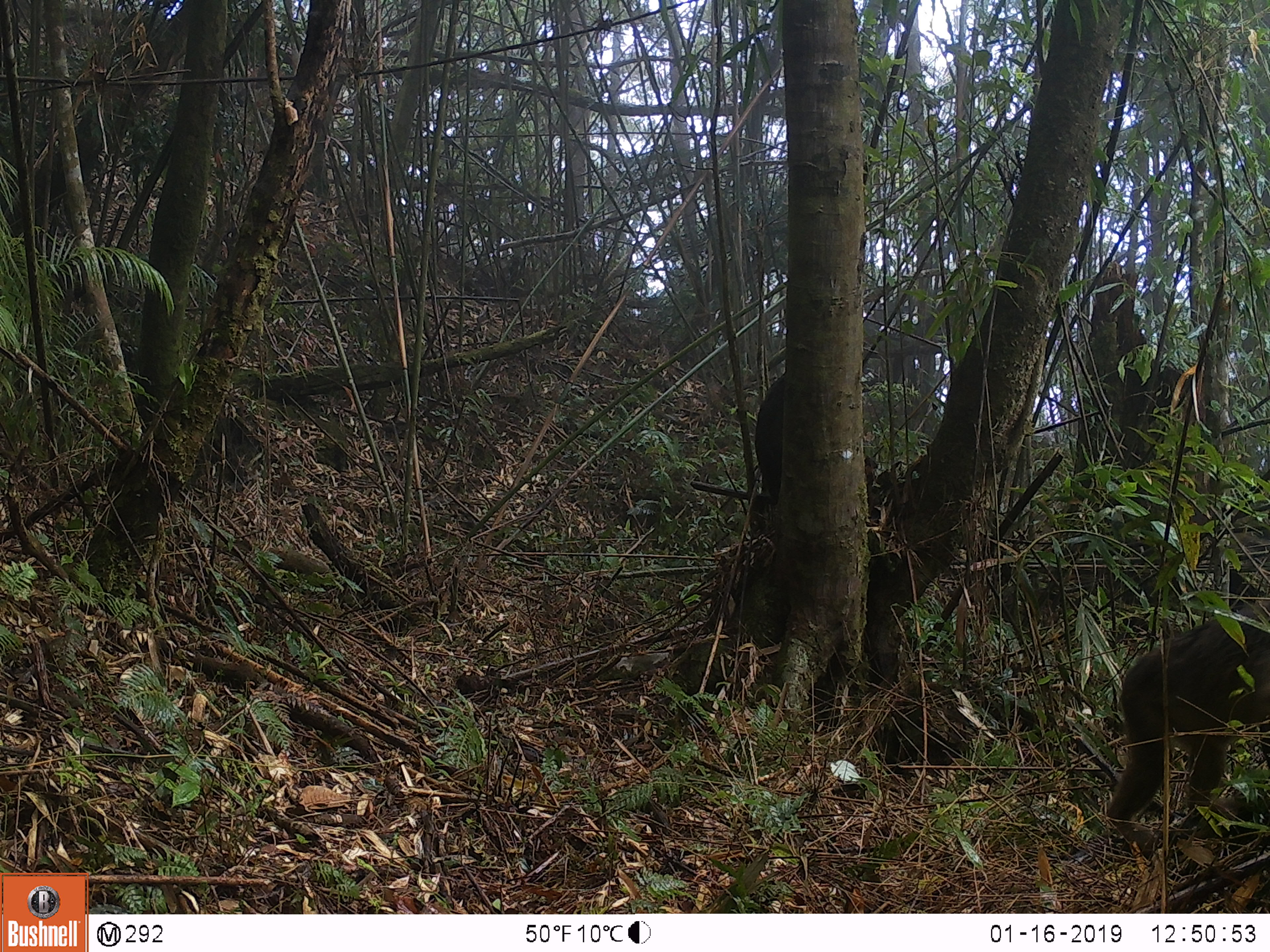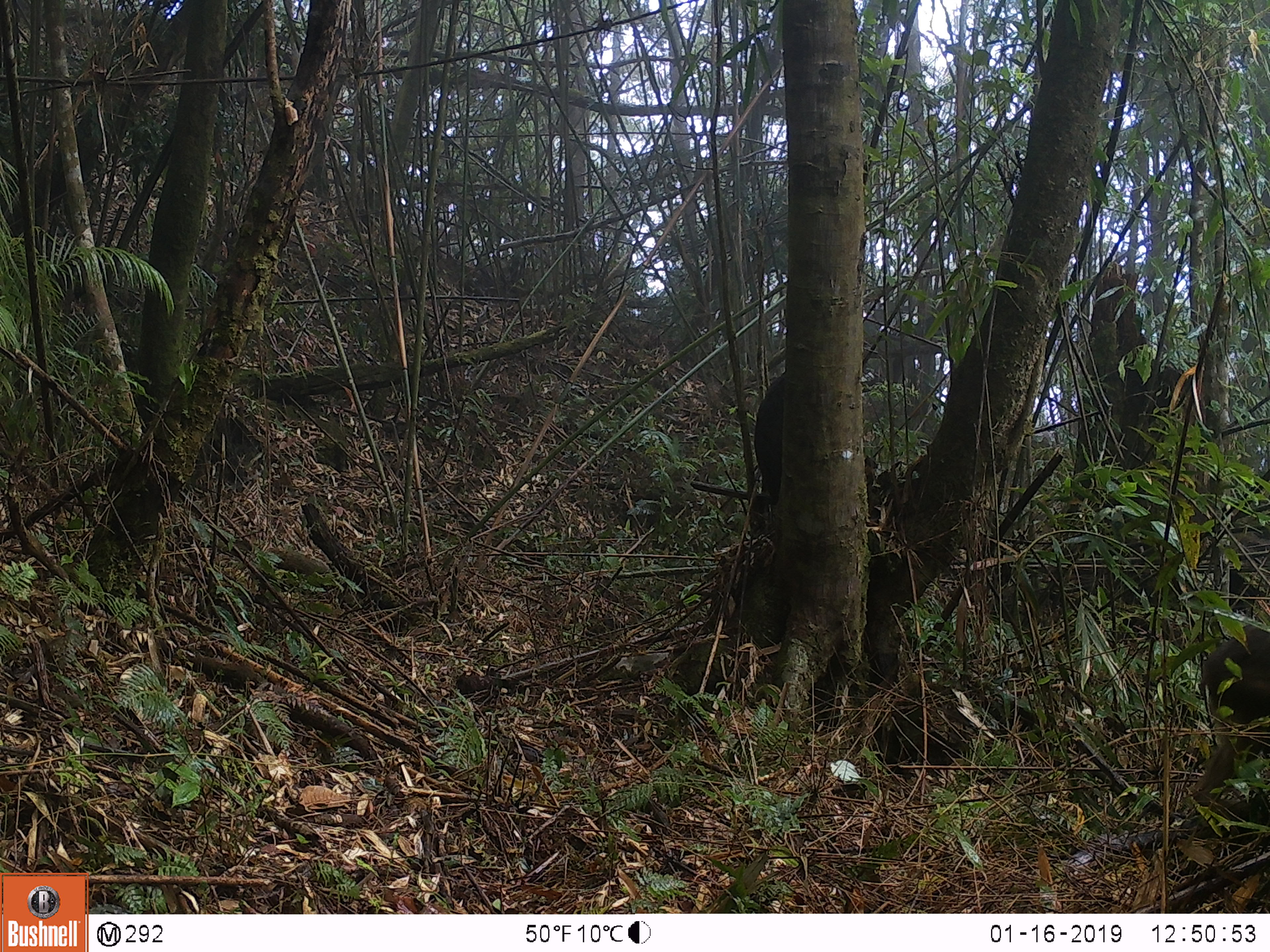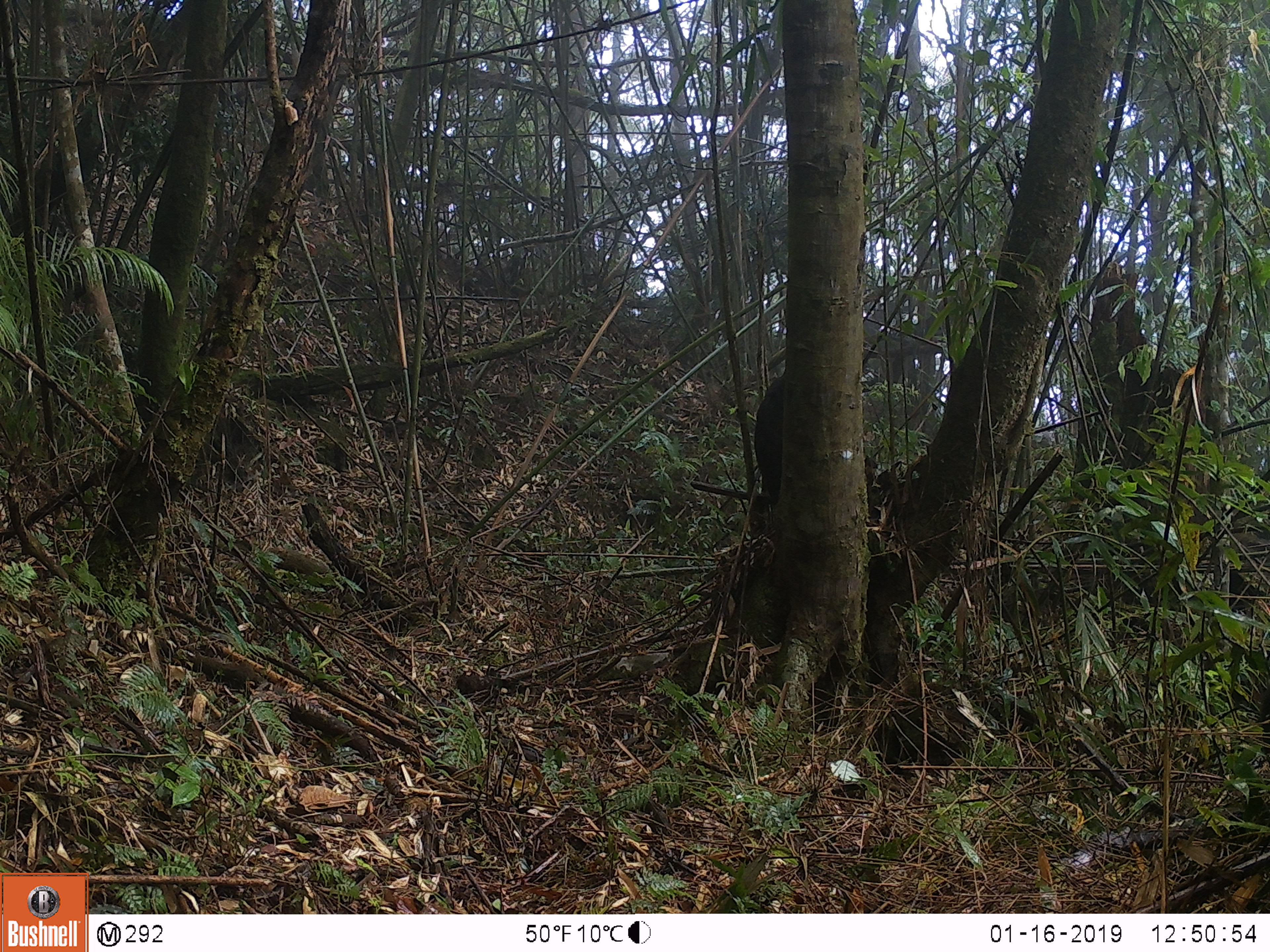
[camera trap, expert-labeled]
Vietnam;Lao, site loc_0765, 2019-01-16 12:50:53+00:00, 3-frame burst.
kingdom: Animalia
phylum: Chordata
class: Mammalia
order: Primates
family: Cercopithecidae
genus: Macaca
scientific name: Macaca arctoides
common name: stump-tailed macaque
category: stump tailed macaque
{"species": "stump tailed macaque (stump-tailed macaque) (Macaca arctoides)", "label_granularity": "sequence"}